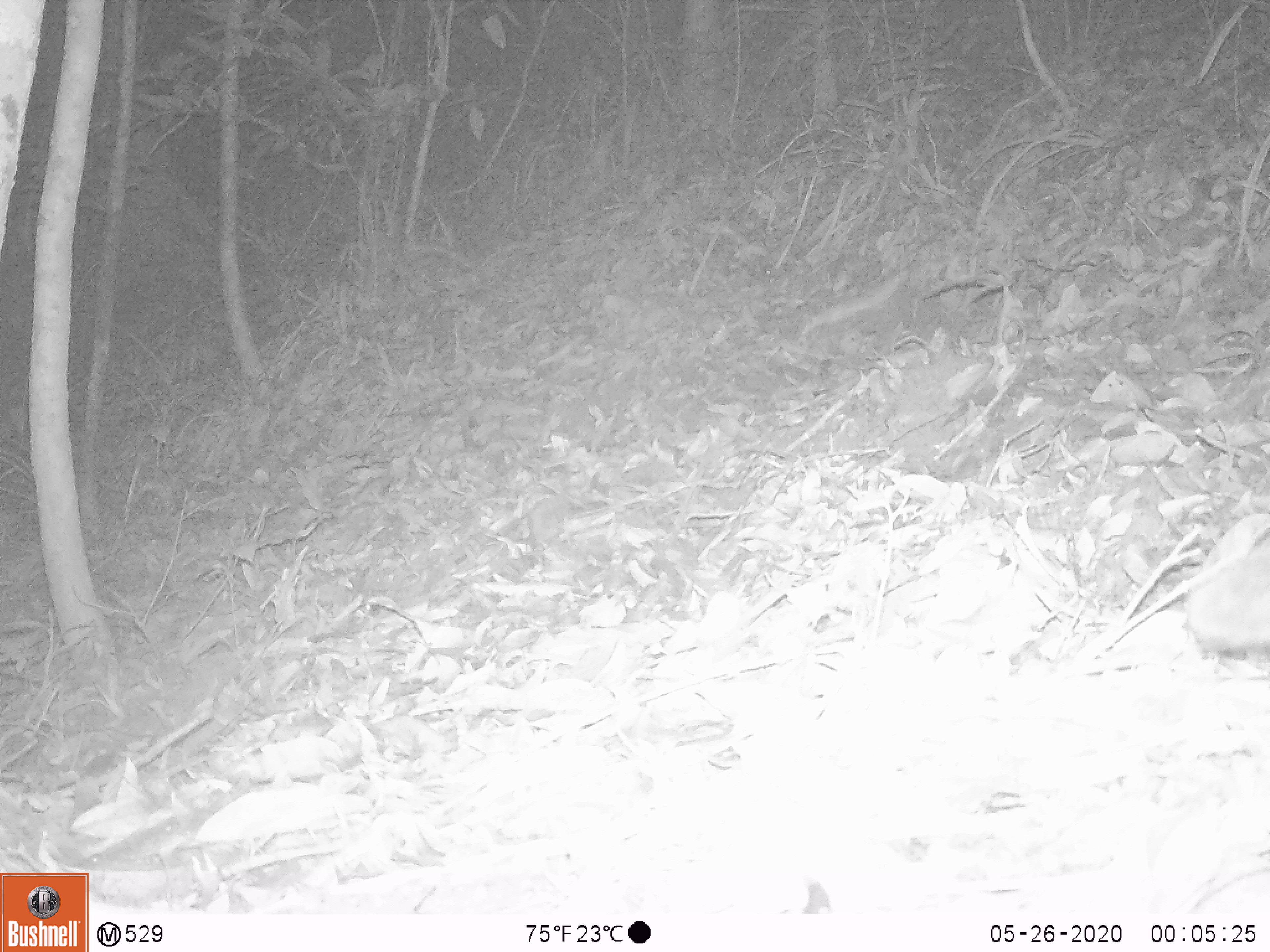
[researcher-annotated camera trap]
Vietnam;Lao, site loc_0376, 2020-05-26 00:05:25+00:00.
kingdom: Animalia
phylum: Chordata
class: Mammalia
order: Carnivora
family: Mustelidae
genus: Melogale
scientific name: Melogale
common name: ferret badger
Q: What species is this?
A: Ferret badger (Melogale).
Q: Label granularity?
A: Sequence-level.